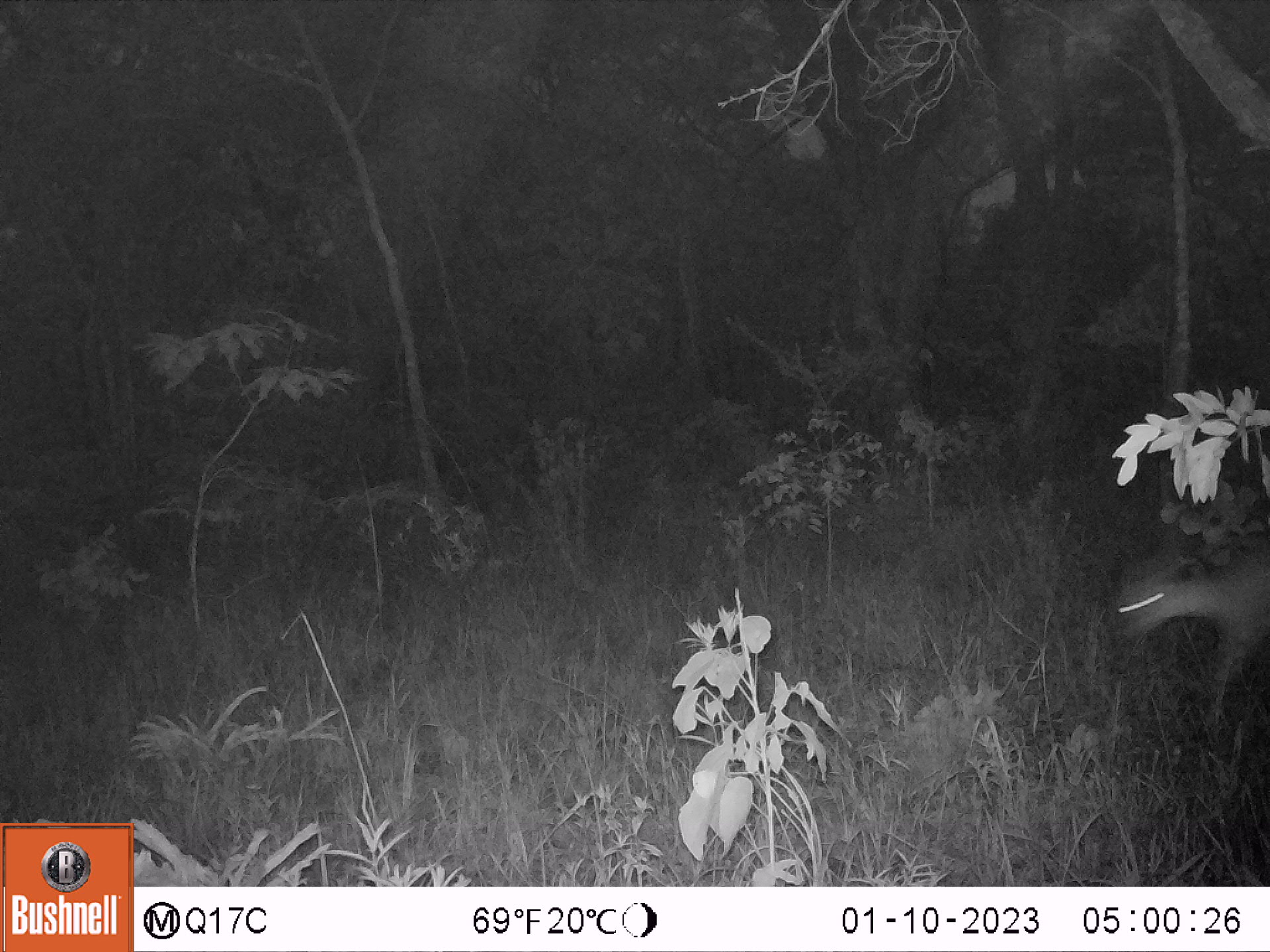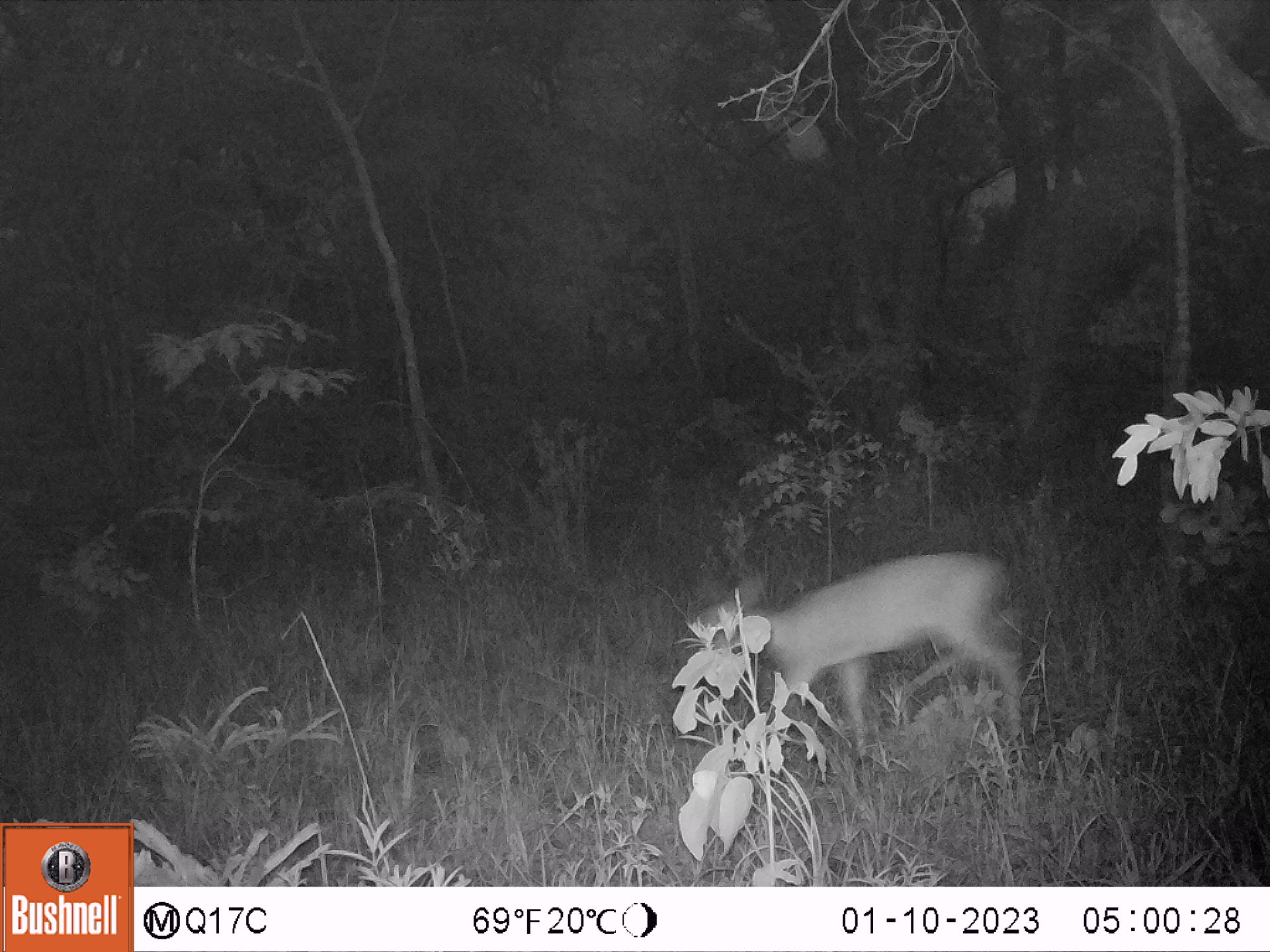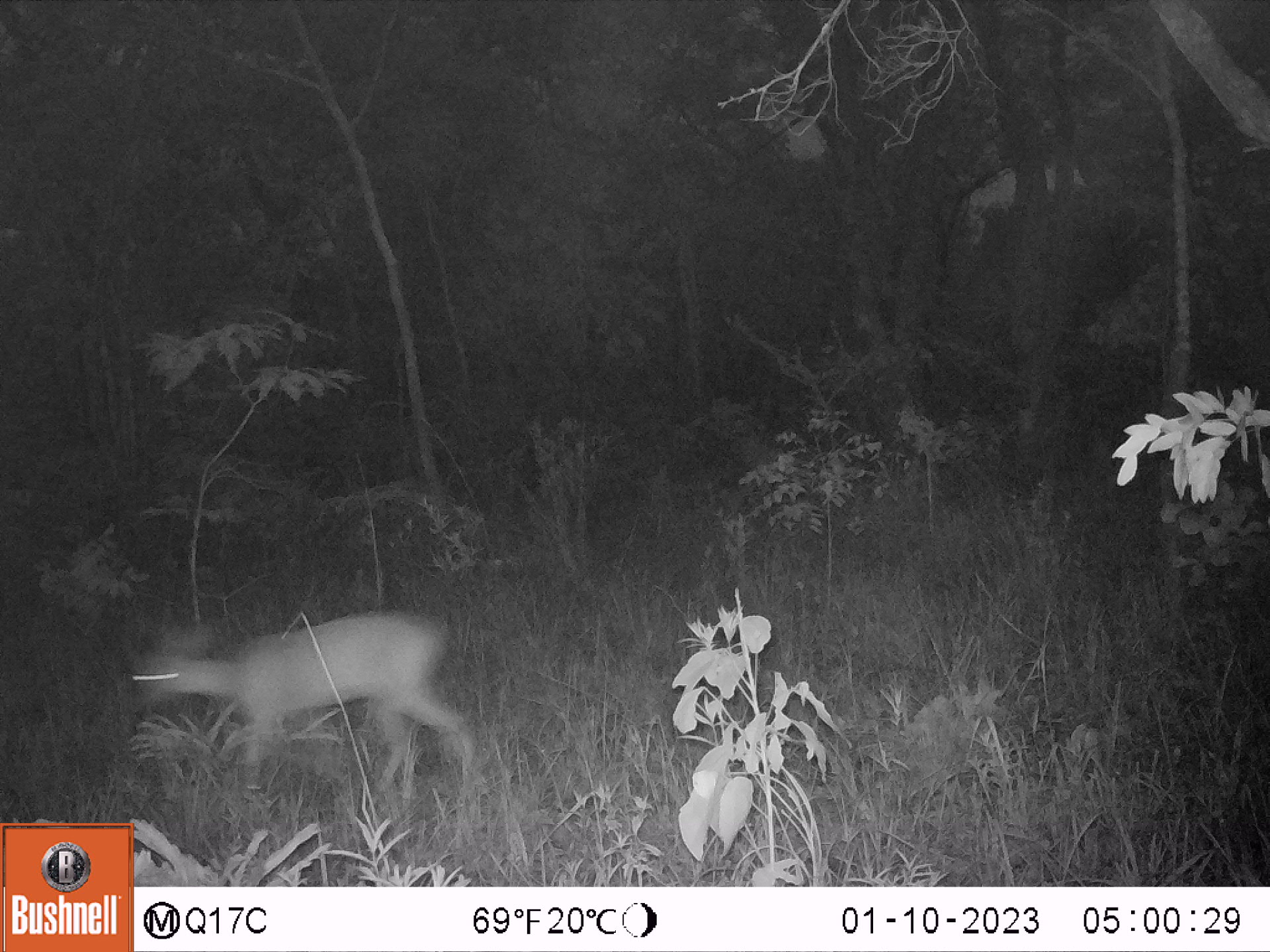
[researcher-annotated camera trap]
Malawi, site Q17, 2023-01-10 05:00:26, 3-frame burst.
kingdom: Animalia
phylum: Chordata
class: Mammalia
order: Artiodactyla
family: Bovidae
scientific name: Antilopinae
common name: small antelope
Small antelope (Antilopinae), count 1.